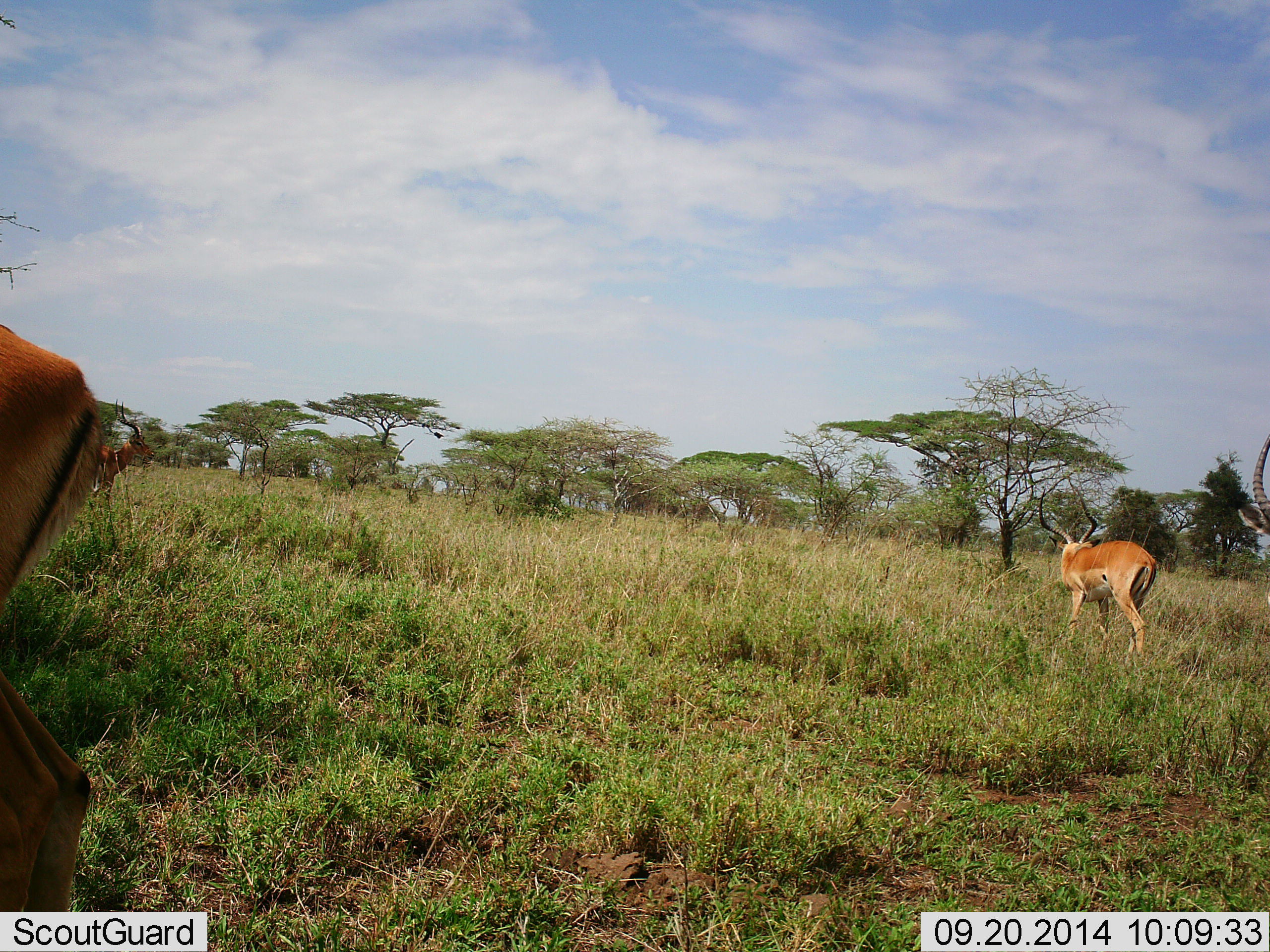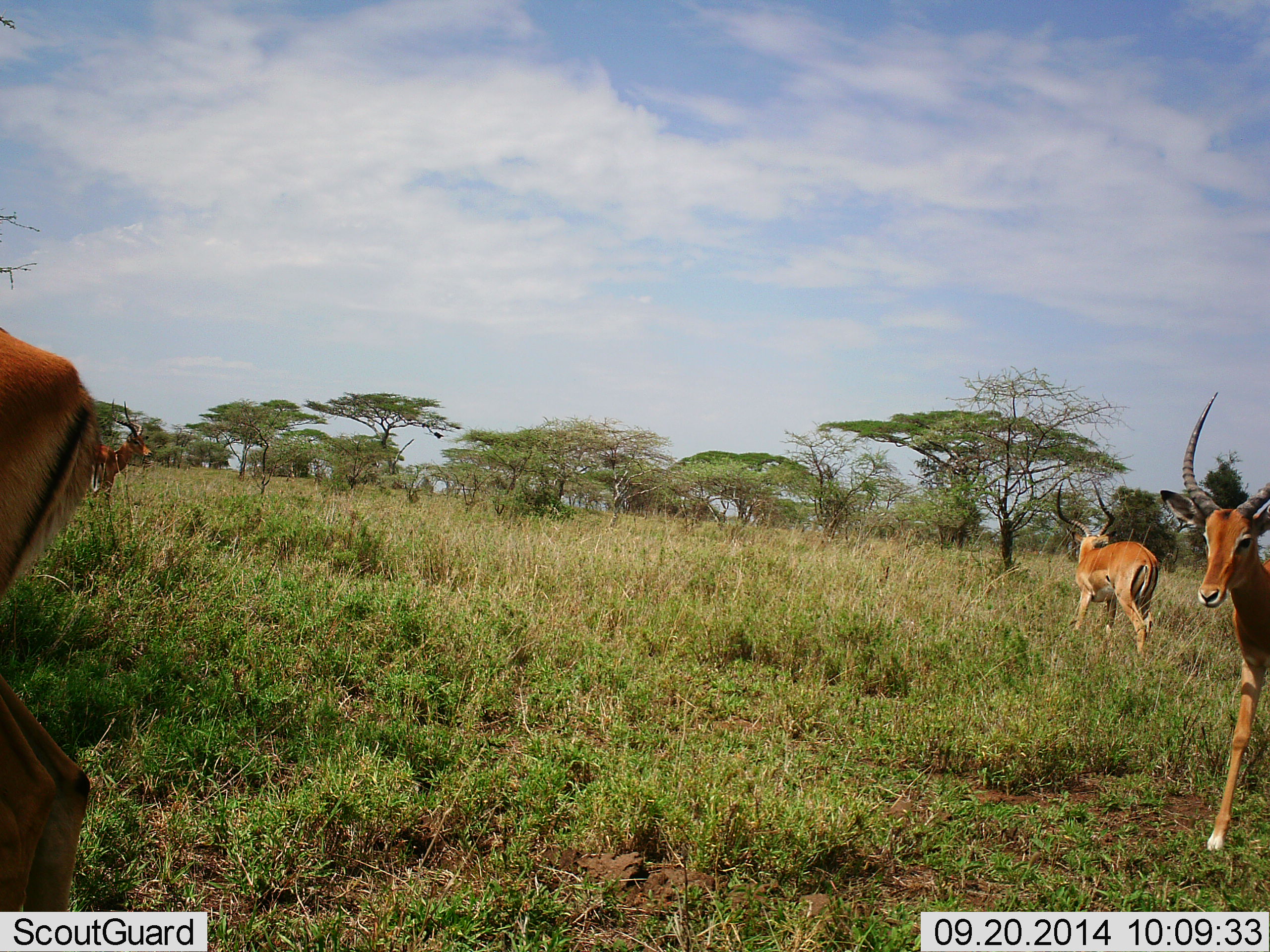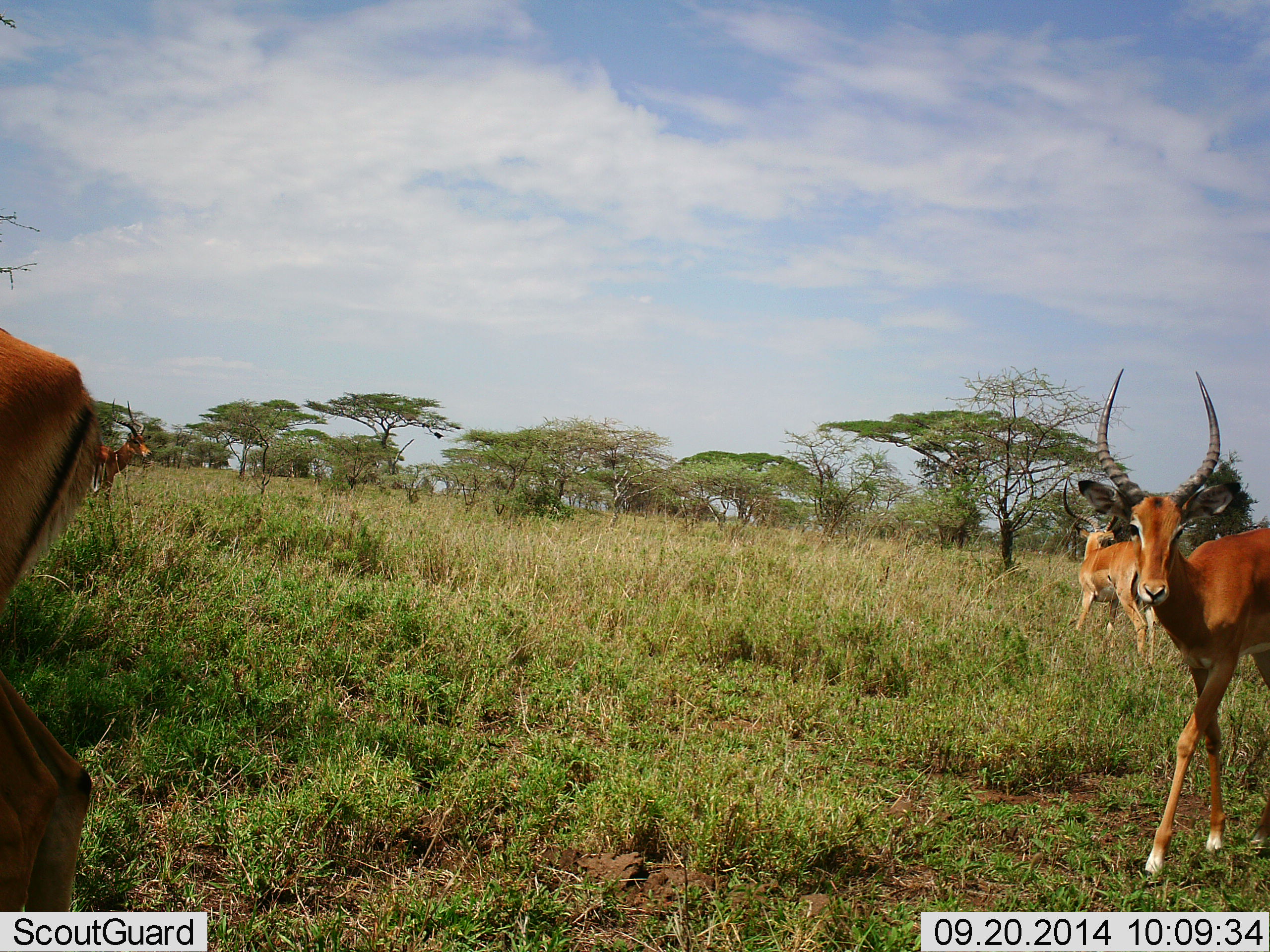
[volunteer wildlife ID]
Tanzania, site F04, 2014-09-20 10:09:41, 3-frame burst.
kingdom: Animalia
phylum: Chordata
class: Mammalia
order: Artiodactyla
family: Bovidae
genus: Aepyceros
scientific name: Aepyceros melampus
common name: impala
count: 4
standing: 60%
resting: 0%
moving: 90%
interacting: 0%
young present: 0%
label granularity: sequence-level